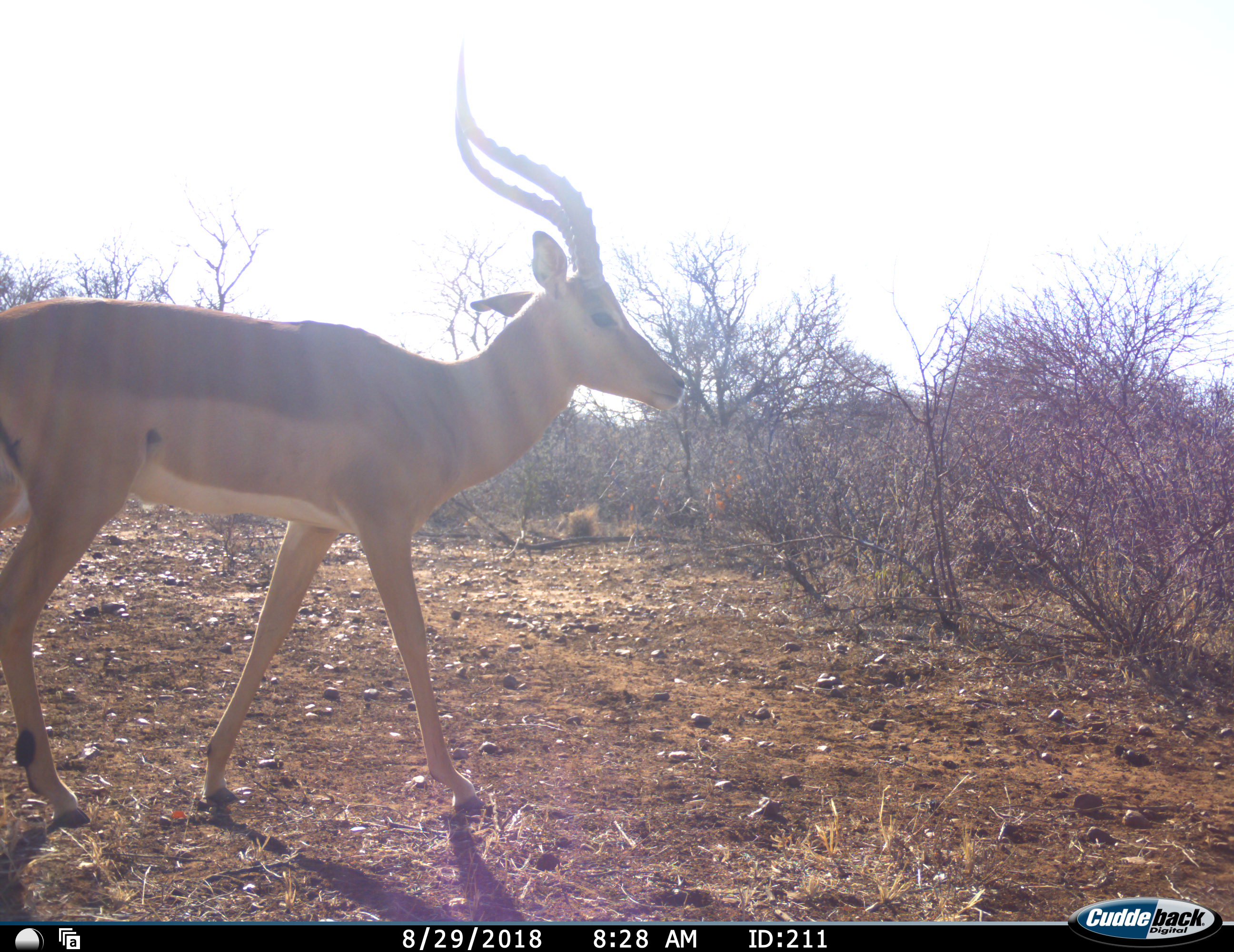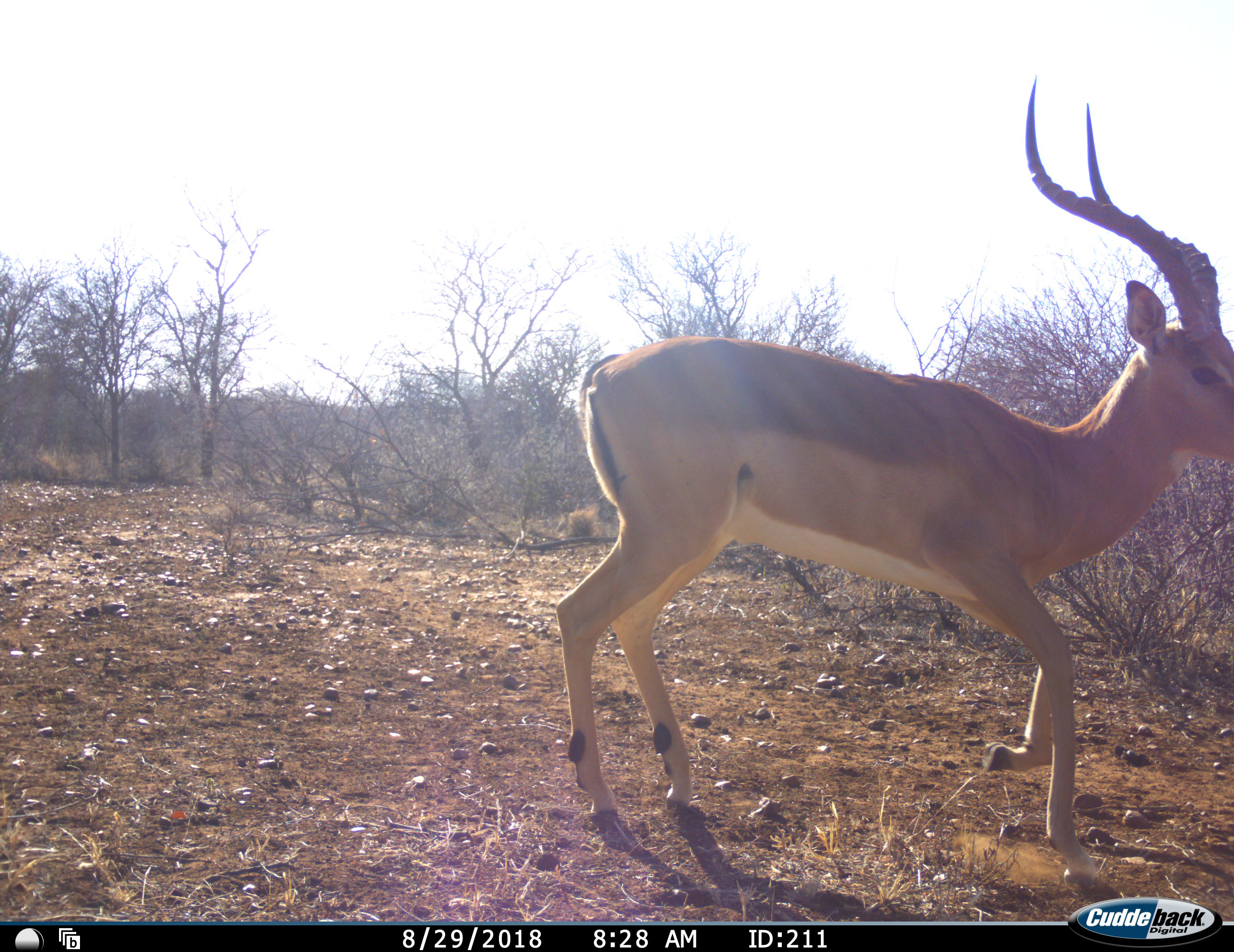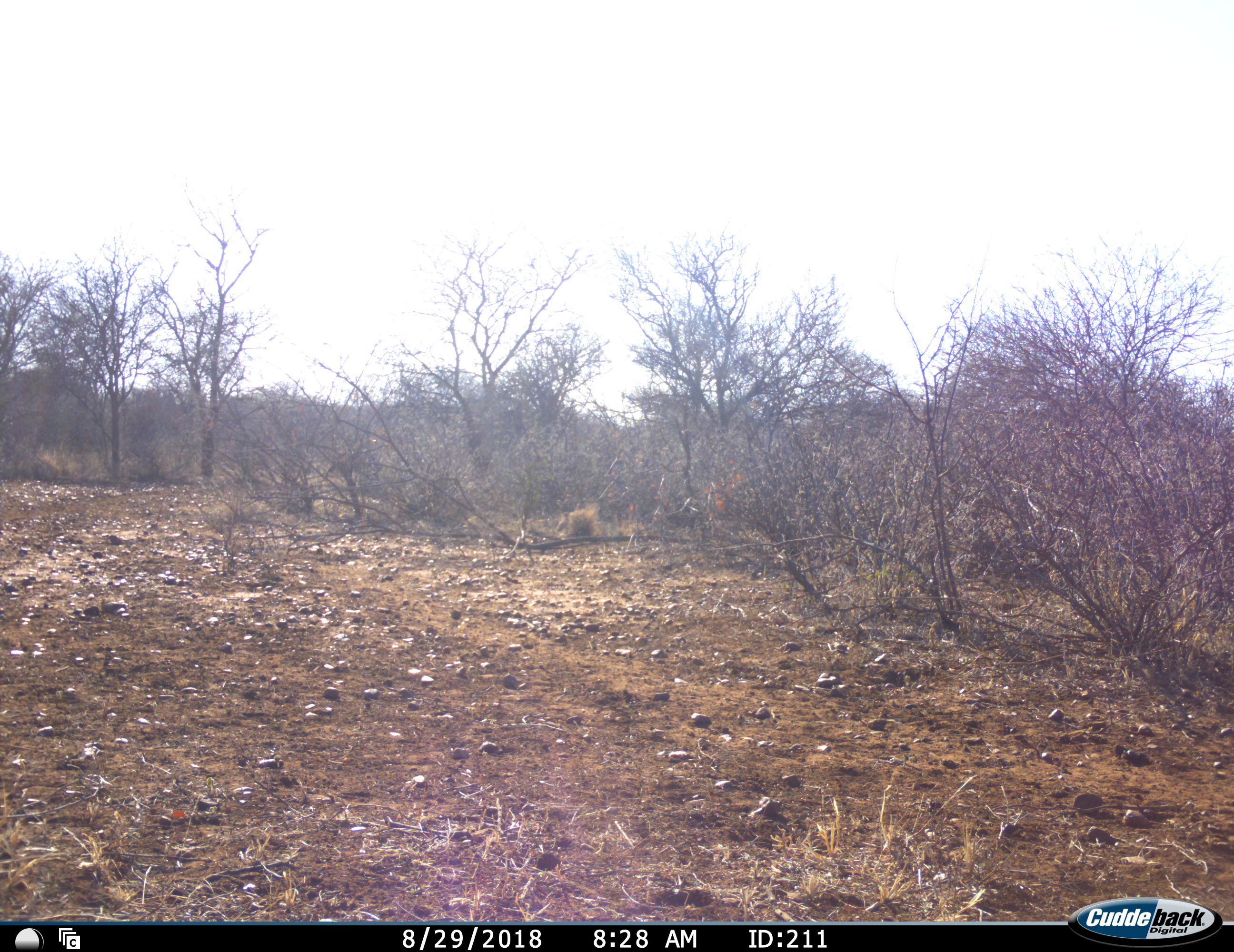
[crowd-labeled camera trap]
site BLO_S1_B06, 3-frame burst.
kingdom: Animalia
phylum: Chordata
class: Mammalia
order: Artiodactyla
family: Bovidae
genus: Aepyceros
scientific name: Aepyceros melampus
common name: impala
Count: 1.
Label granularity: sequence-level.